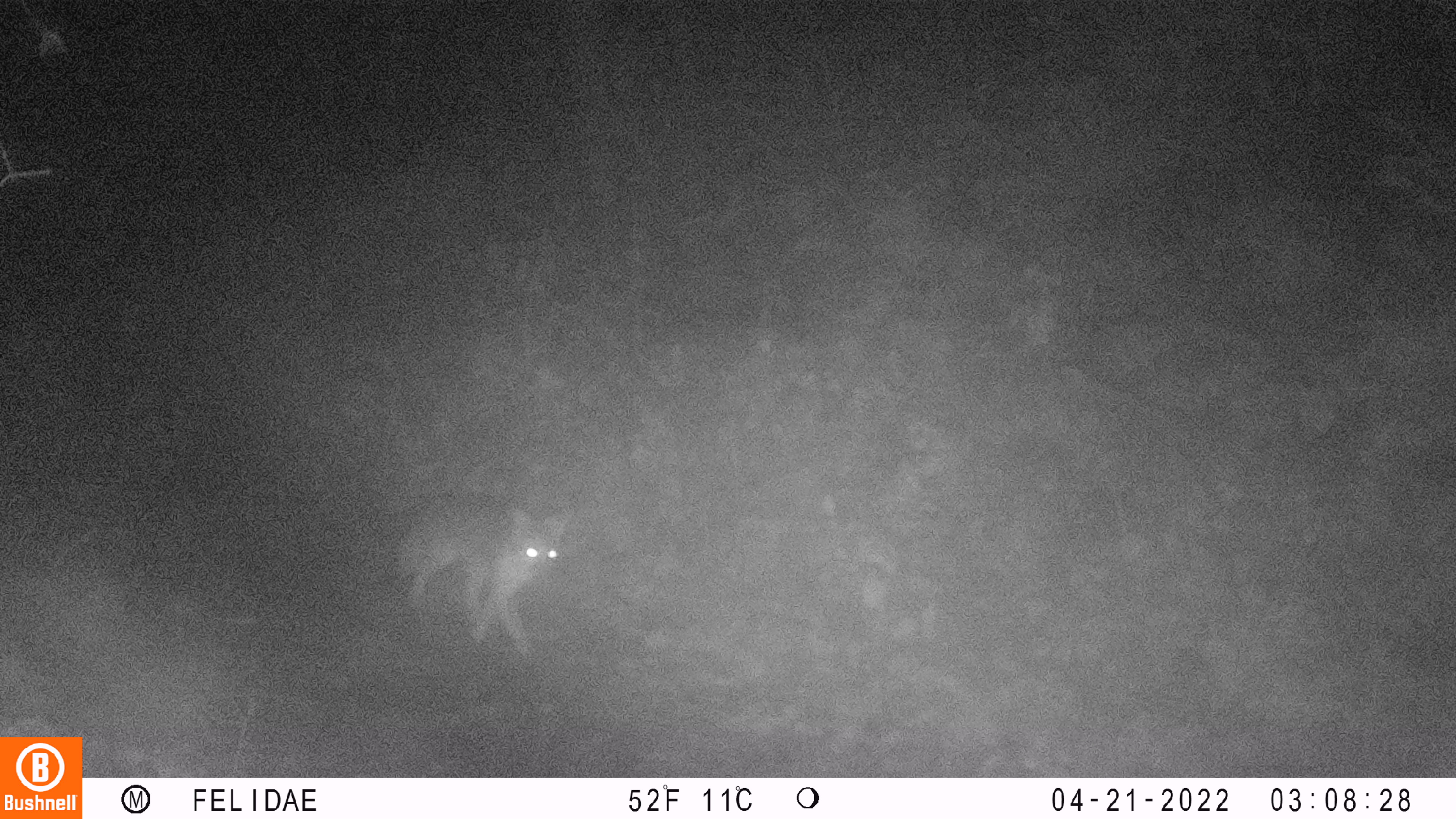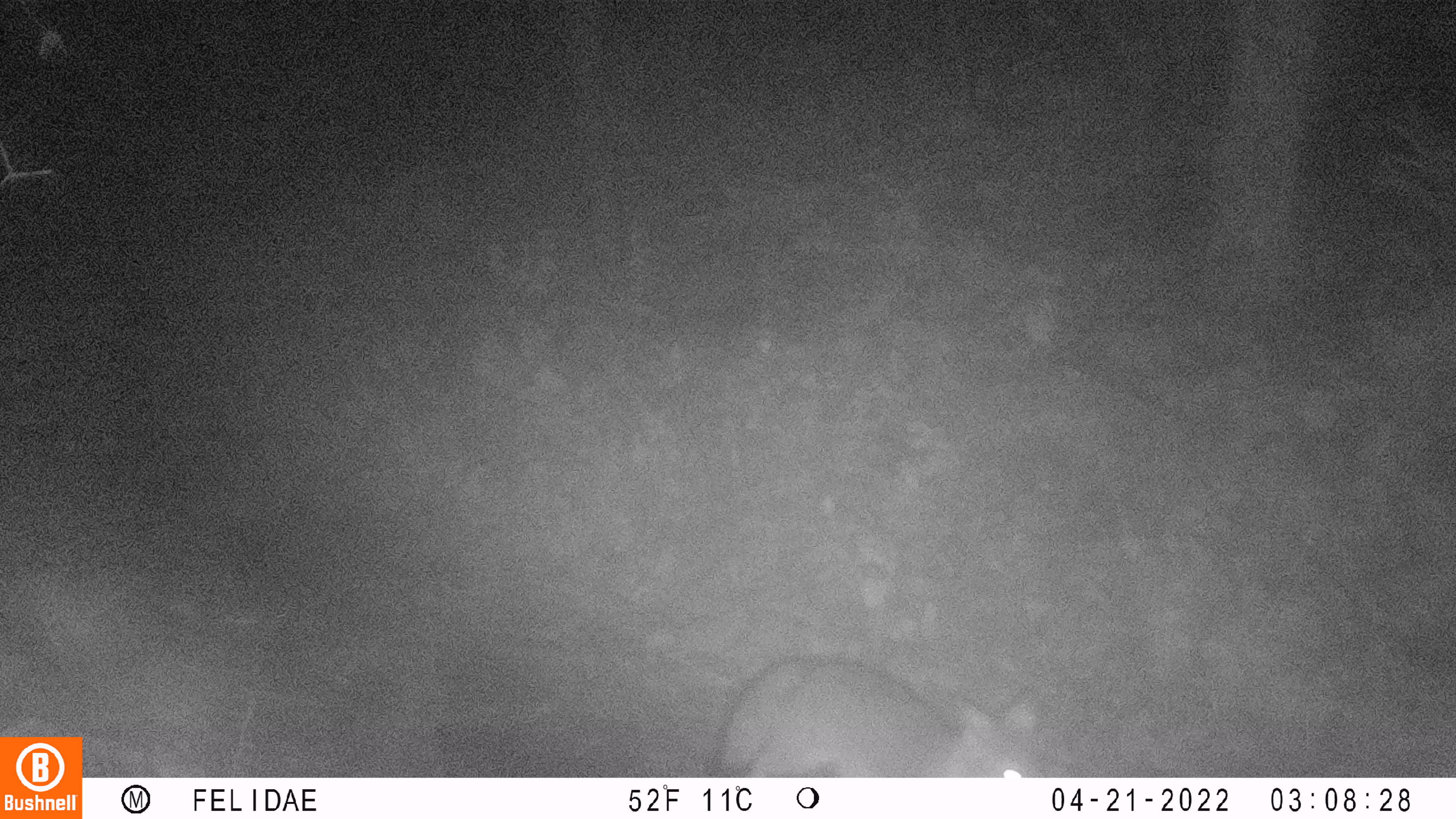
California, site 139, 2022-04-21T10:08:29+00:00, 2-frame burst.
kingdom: Animalia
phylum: Chordata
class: Mammalia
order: Carnivora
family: Canidae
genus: Urocyon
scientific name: Urocyon cinereoargenteus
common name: gray fox